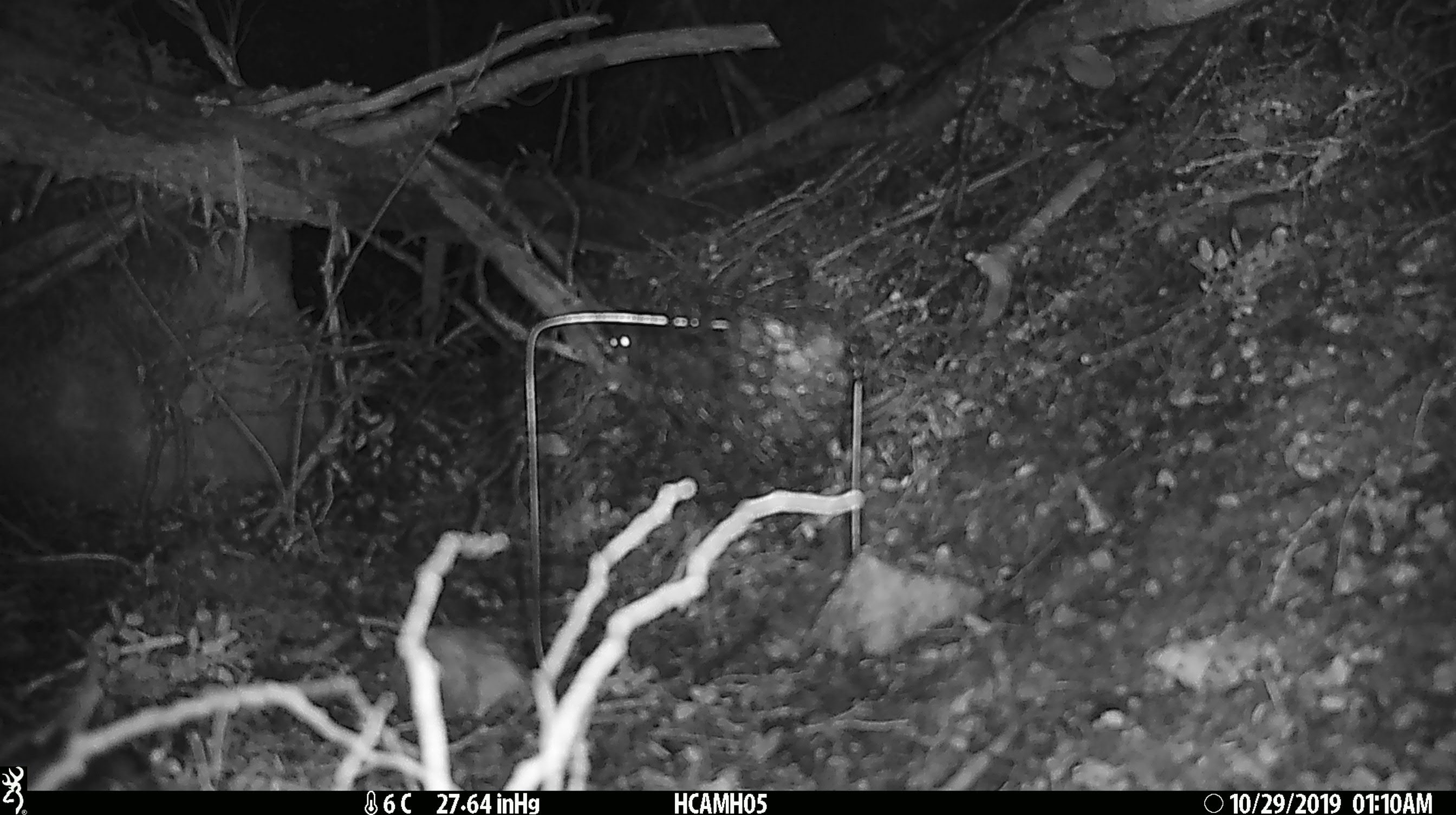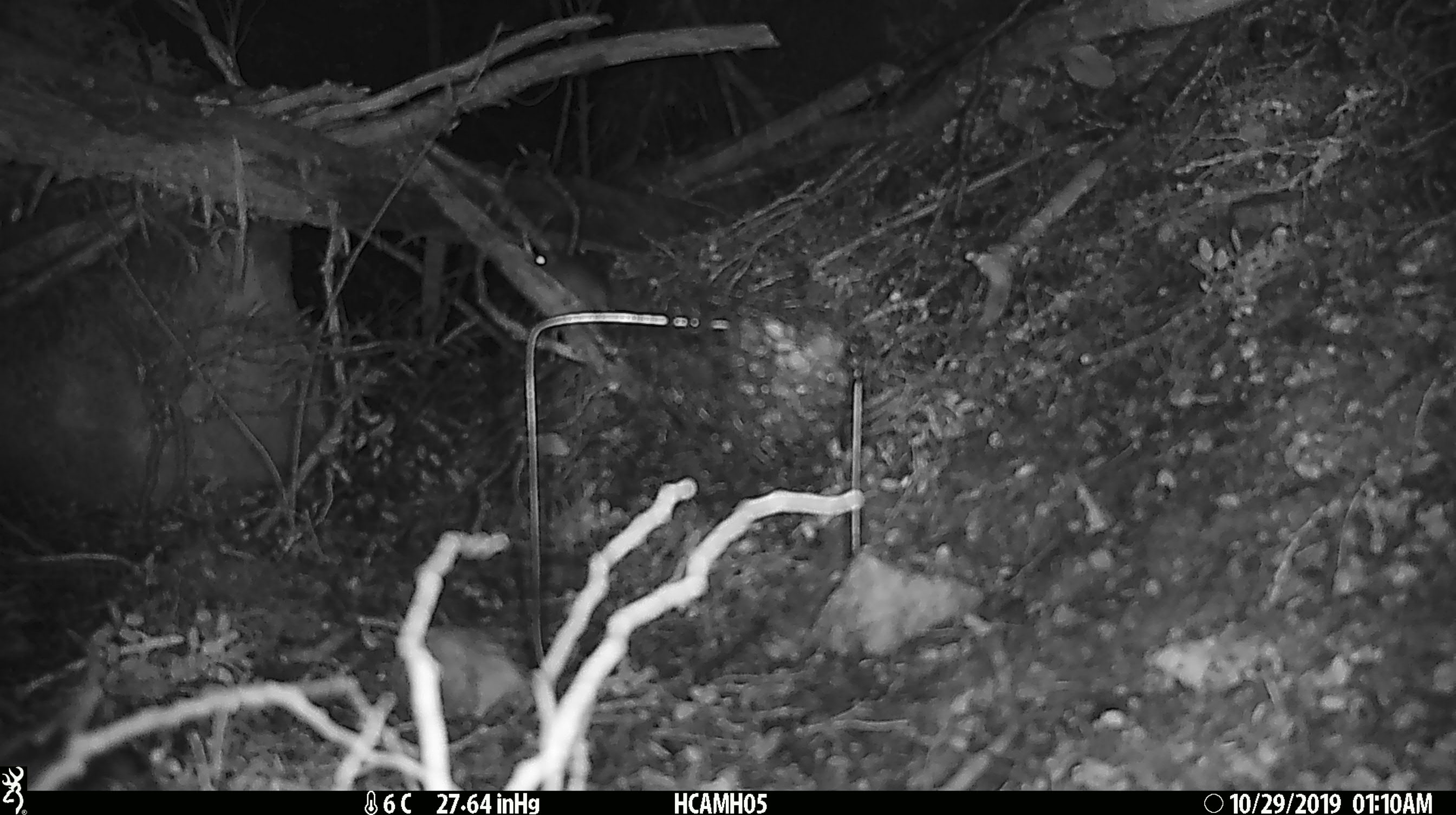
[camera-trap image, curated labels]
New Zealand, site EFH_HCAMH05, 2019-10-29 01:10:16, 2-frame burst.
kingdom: Animalia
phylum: Chordata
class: Mammalia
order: Rodentia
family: Muridae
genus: Mus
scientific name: Mus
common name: mouse